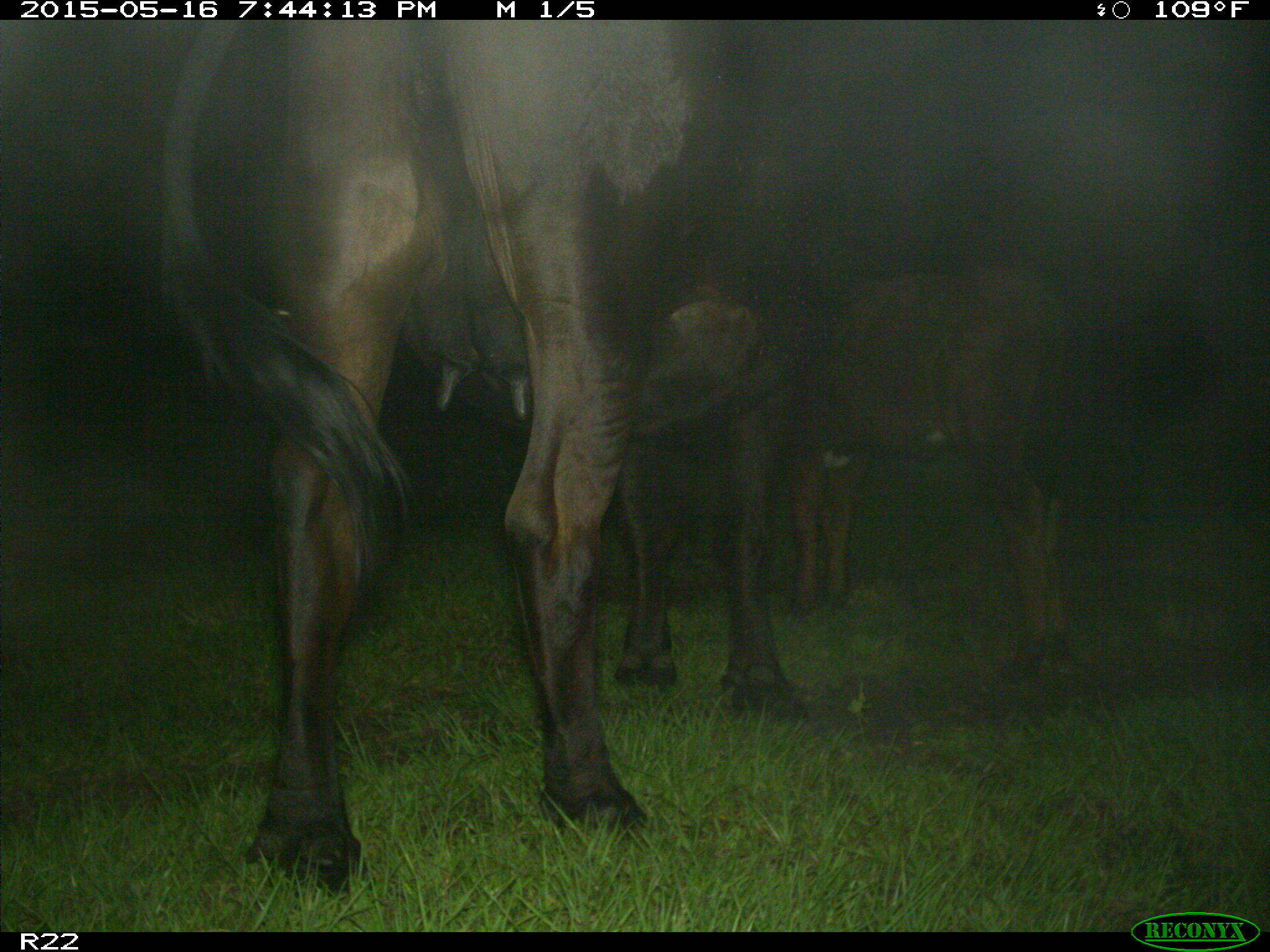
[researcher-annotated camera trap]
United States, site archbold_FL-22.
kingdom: Animalia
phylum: Chordata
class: Mammalia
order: Artiodactyla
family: Bovidae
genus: Bos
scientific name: Bos taurus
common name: domestic cow